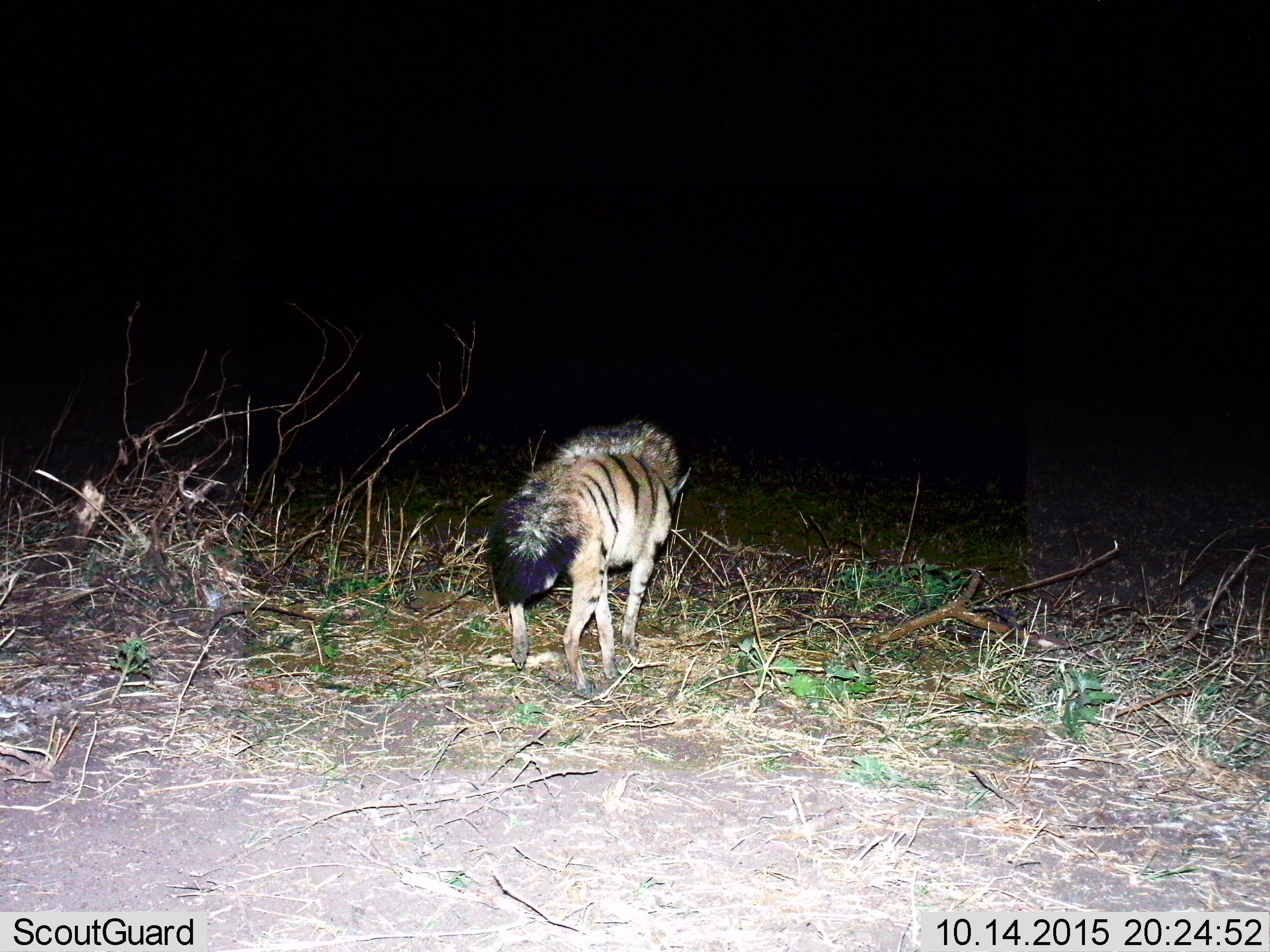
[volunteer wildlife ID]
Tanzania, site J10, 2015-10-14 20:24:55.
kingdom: Animalia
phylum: Chordata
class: Mammalia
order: Carnivora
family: Hyaenidae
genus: Hyaena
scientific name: Hyaena hyaena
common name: striped hyena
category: hyenastriped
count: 1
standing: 20%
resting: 0%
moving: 100%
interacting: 0%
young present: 0%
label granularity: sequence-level